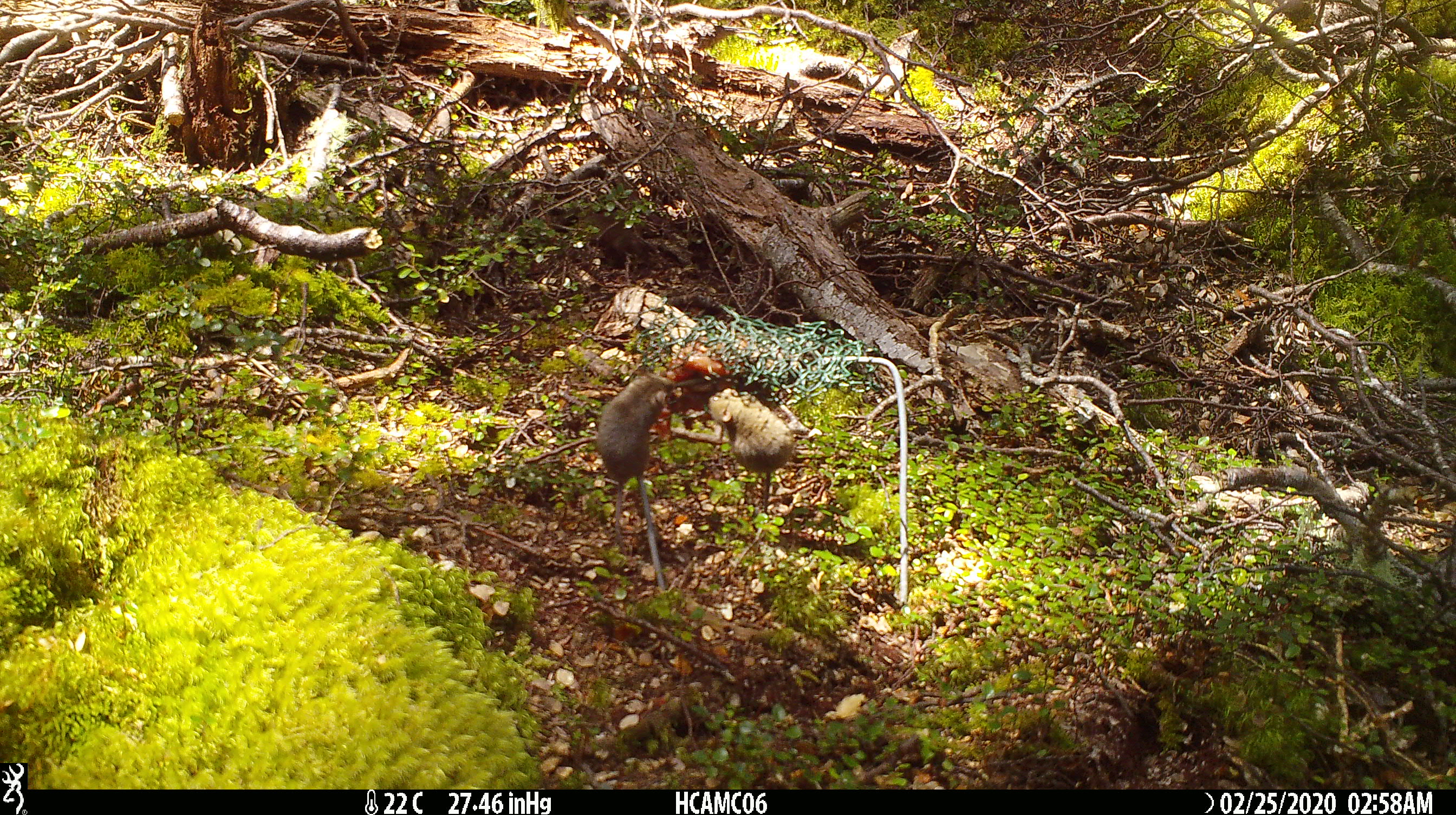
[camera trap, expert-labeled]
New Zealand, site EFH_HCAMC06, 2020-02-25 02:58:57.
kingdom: Animalia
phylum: Chordata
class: Mammalia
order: Rodentia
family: Muridae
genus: Mus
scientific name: Mus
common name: mouse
Mouse (Mus).